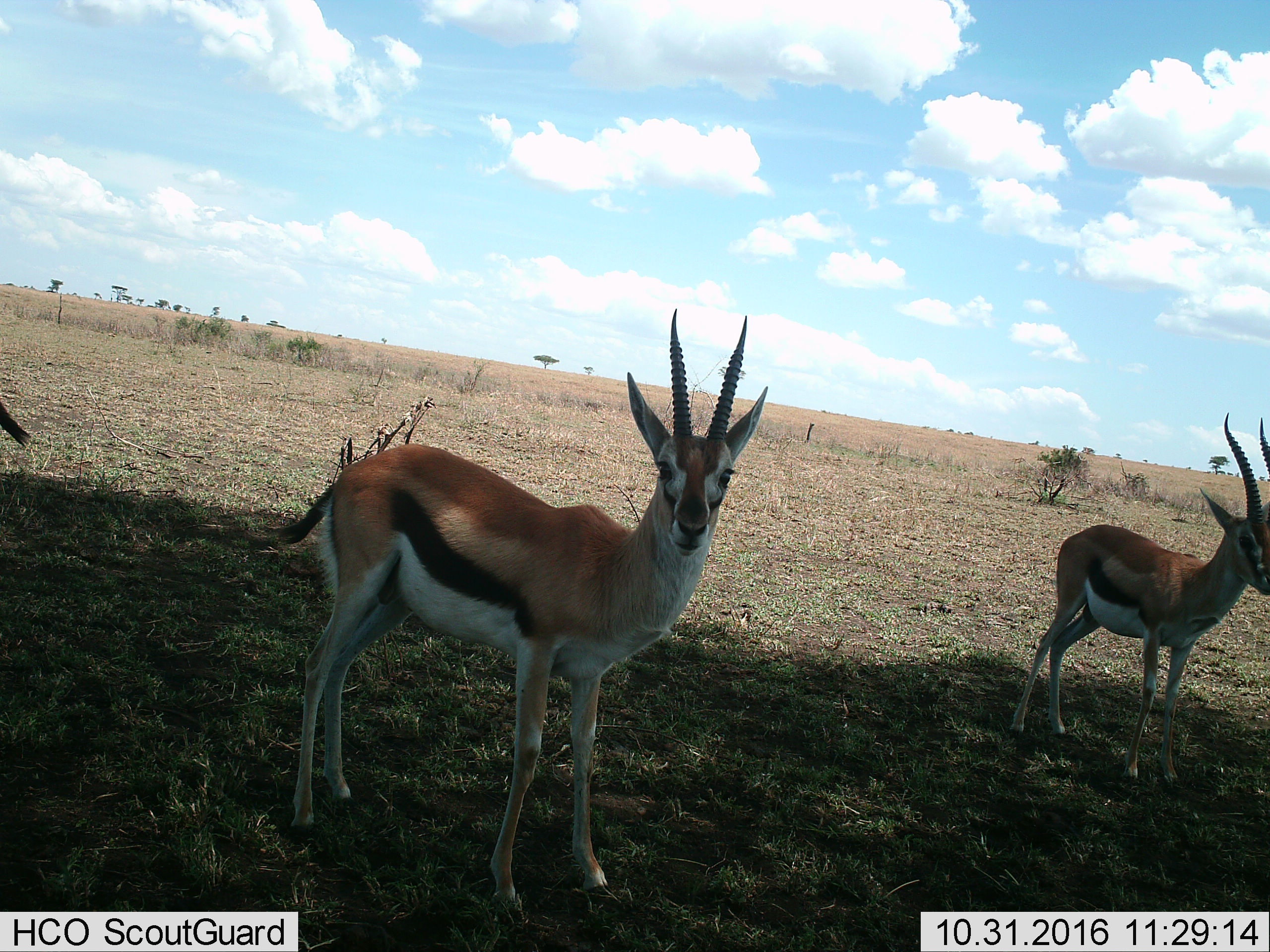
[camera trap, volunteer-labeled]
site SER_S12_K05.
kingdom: Animalia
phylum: Chordata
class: Mammalia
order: Artiodactyla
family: Bovidae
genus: Eudorcas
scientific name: Eudorcas thomsonii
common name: thomson's gazelle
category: gazellethomsons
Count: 3.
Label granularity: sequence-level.